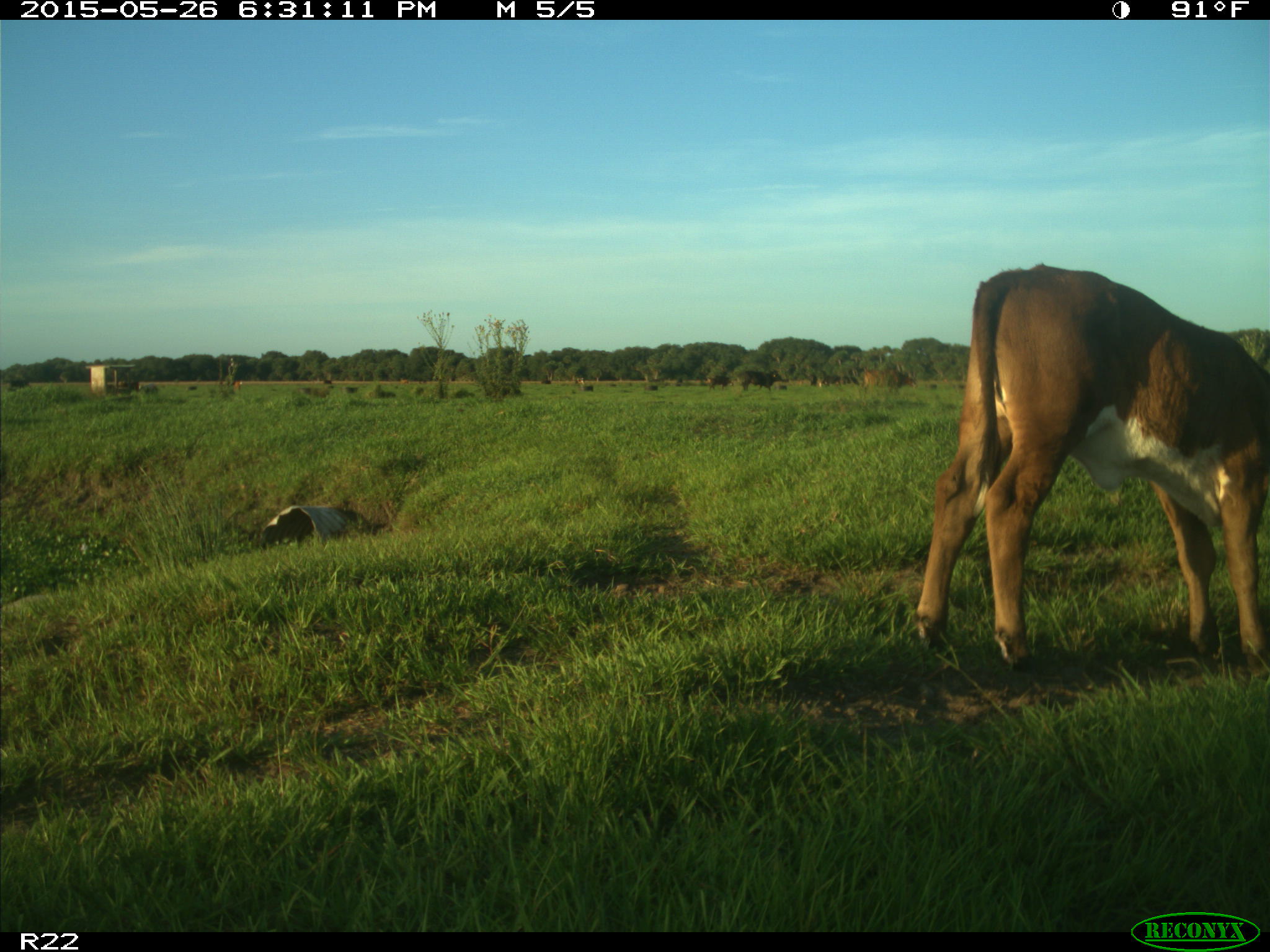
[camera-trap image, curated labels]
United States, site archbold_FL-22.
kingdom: Animalia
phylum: Chordata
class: Mammalia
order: Artiodactyla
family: Bovidae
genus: Bos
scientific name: Bos taurus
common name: domestic cow